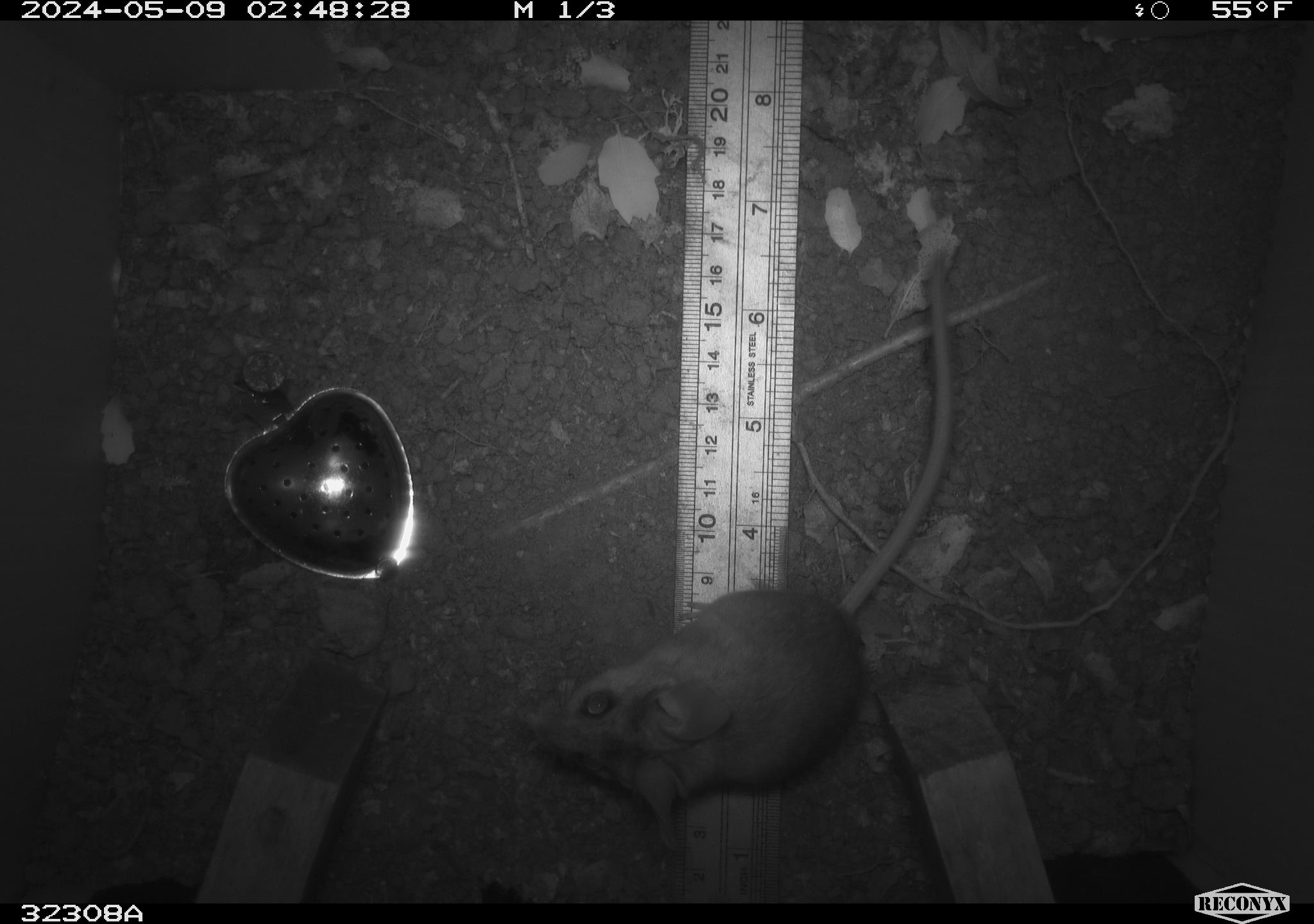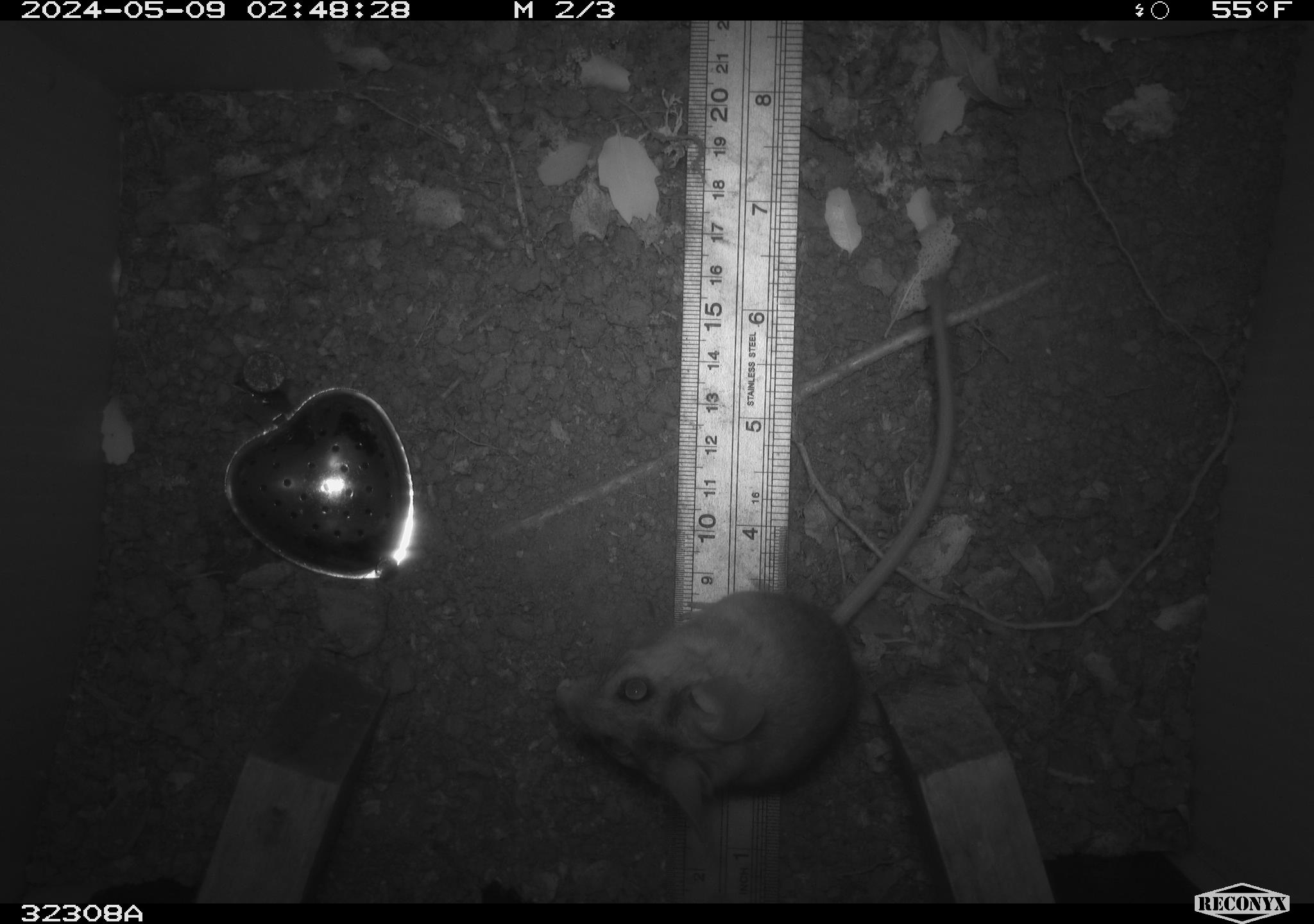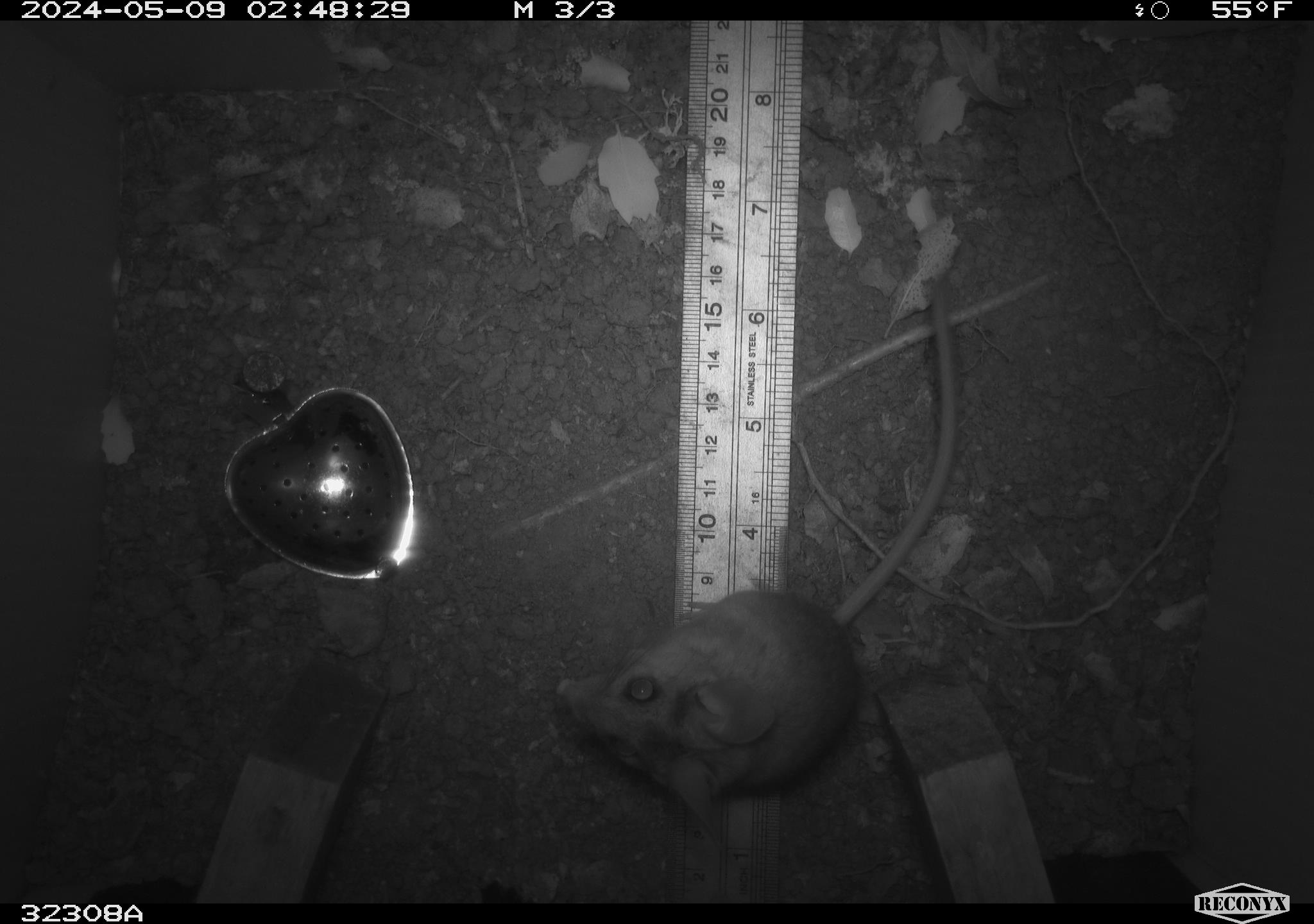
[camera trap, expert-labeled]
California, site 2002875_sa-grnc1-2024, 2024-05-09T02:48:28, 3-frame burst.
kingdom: Animalia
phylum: Chordata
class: Mammalia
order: Rodentia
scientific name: Rodentia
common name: rodent